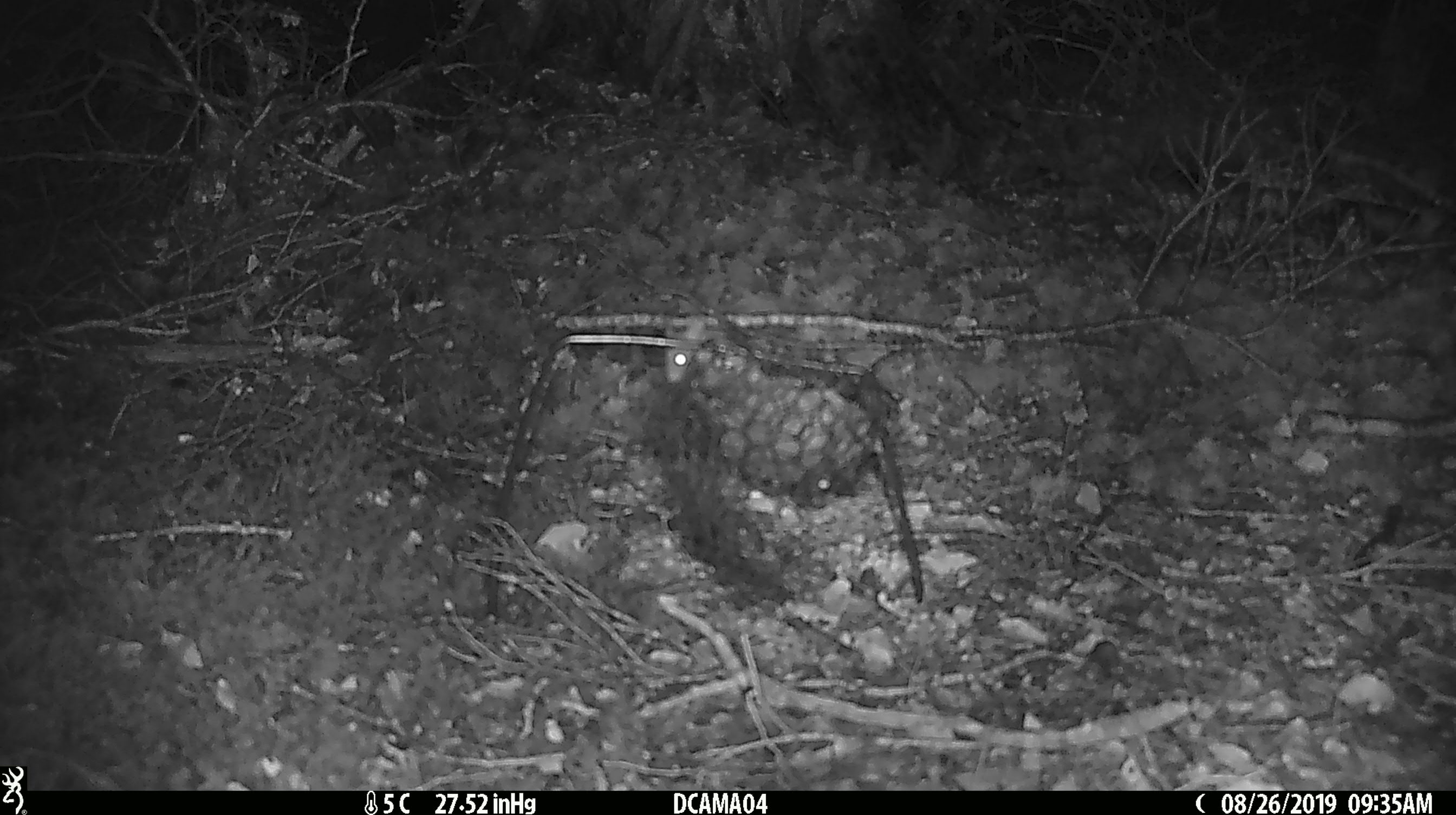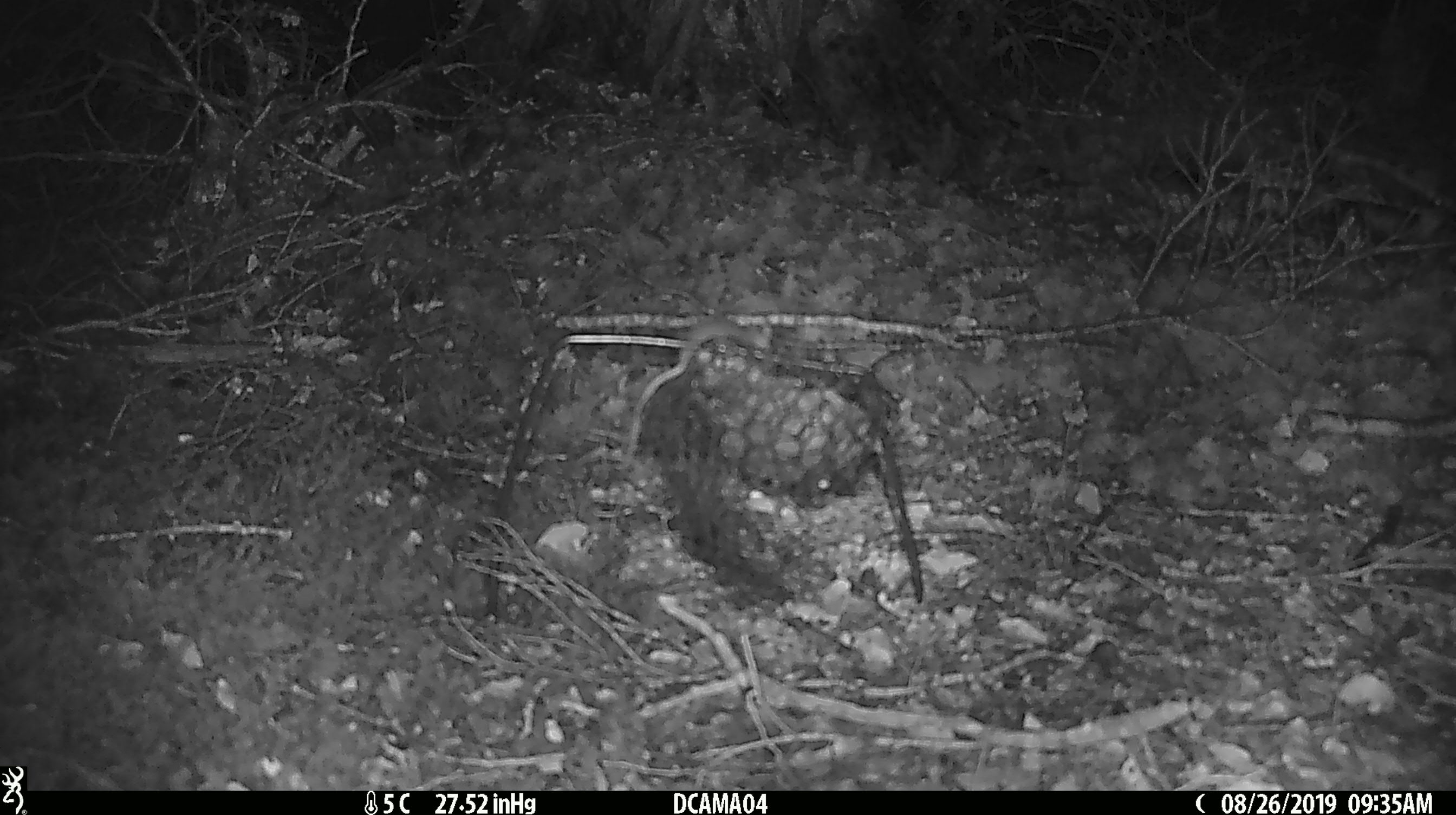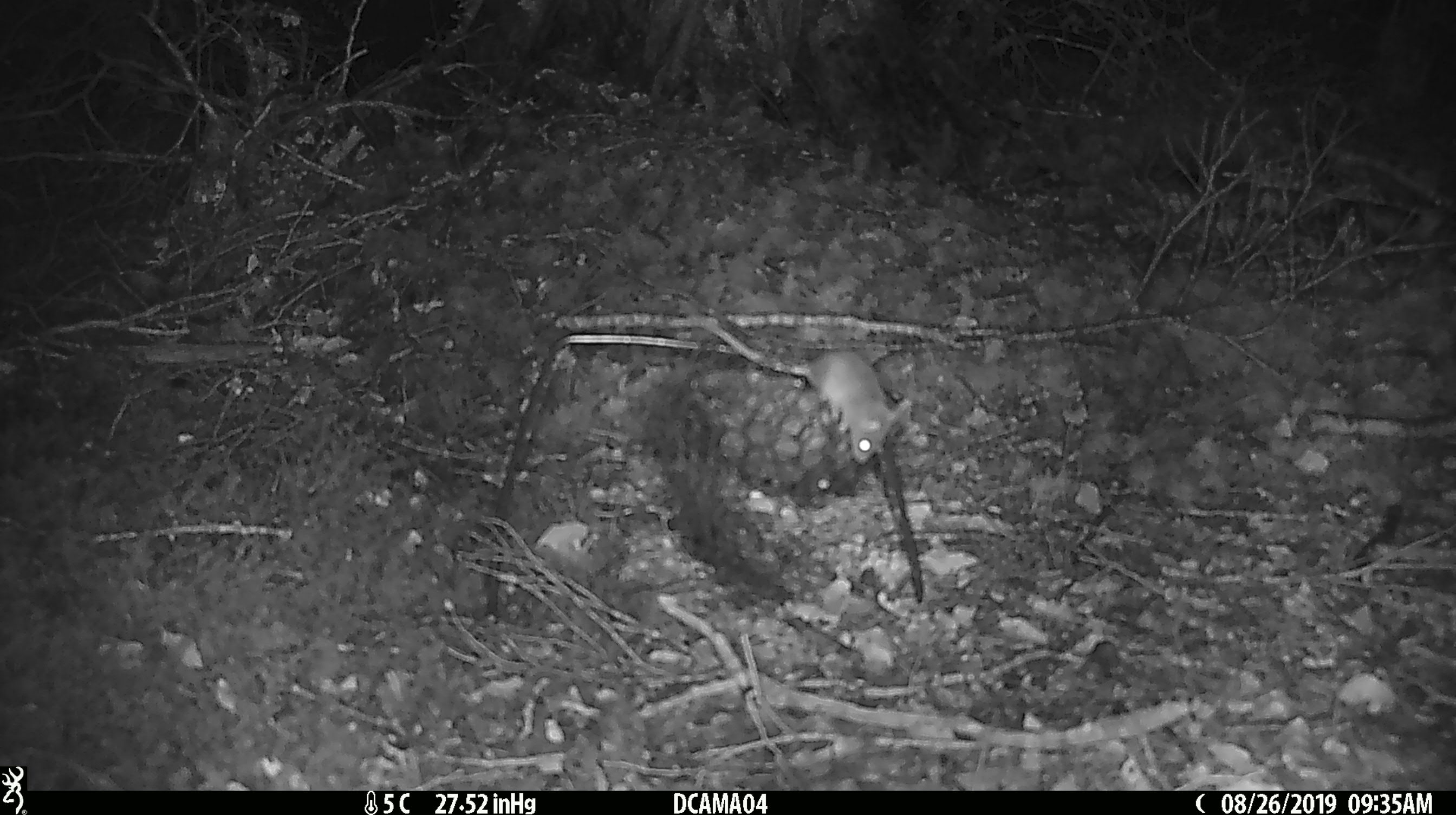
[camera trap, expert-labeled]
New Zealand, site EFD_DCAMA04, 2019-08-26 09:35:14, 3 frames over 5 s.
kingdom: Animalia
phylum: Chordata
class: Mammalia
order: Rodentia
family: Muridae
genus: Mus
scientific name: Mus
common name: mouse